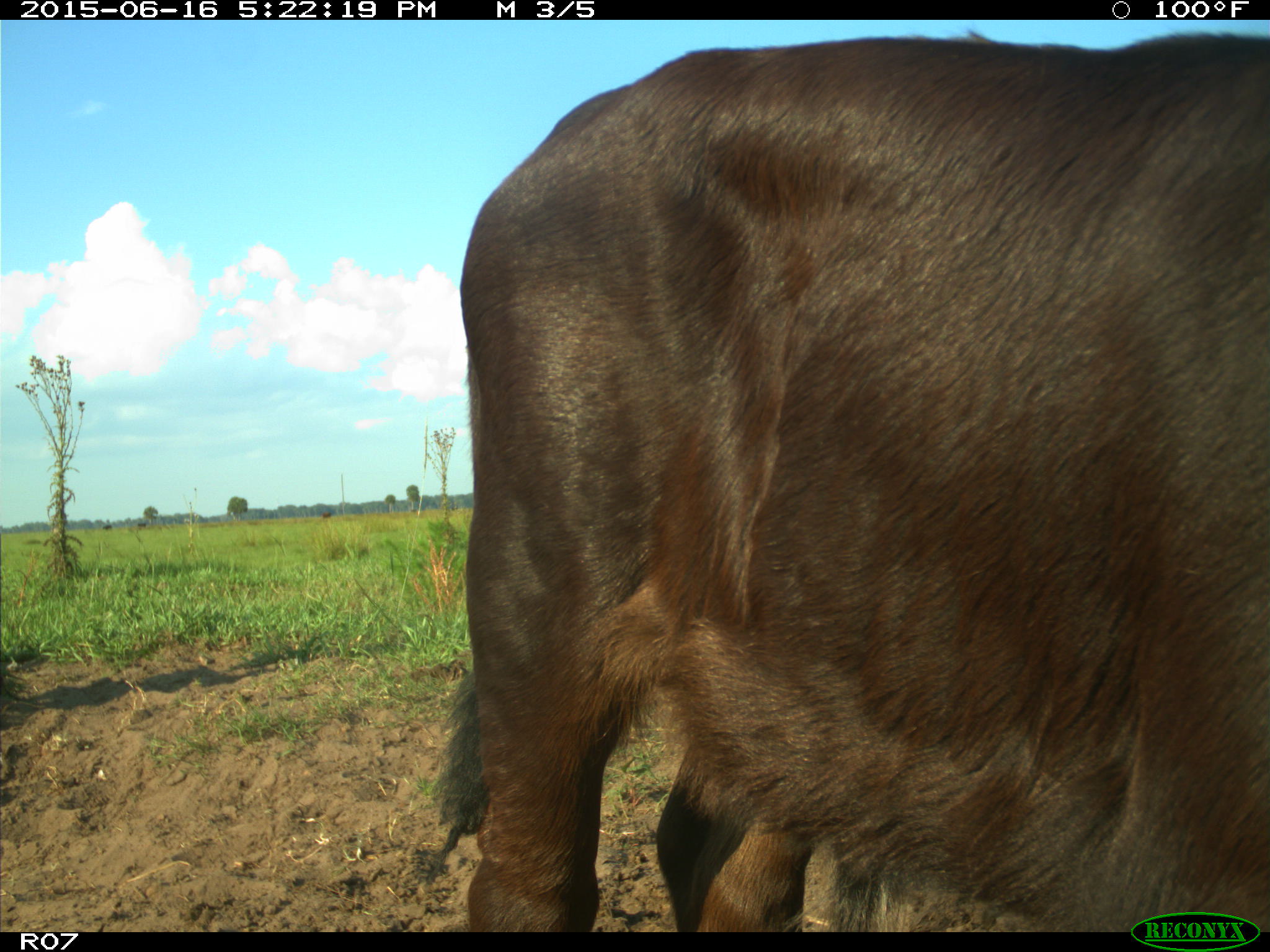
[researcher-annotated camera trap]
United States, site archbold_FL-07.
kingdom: Animalia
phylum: Chordata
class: Mammalia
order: Artiodactyla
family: Bovidae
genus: Bos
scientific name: Bos taurus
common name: domestic cow